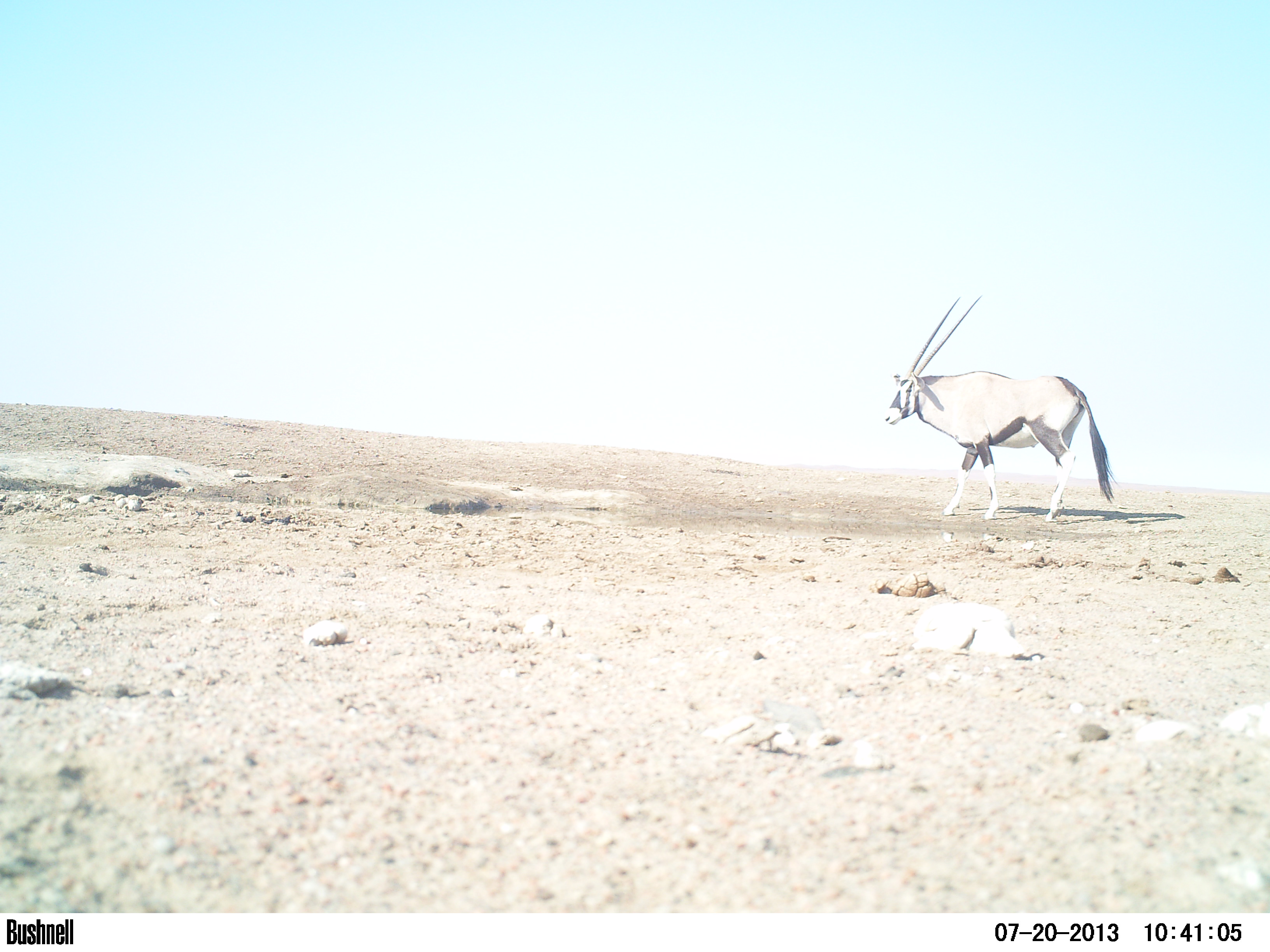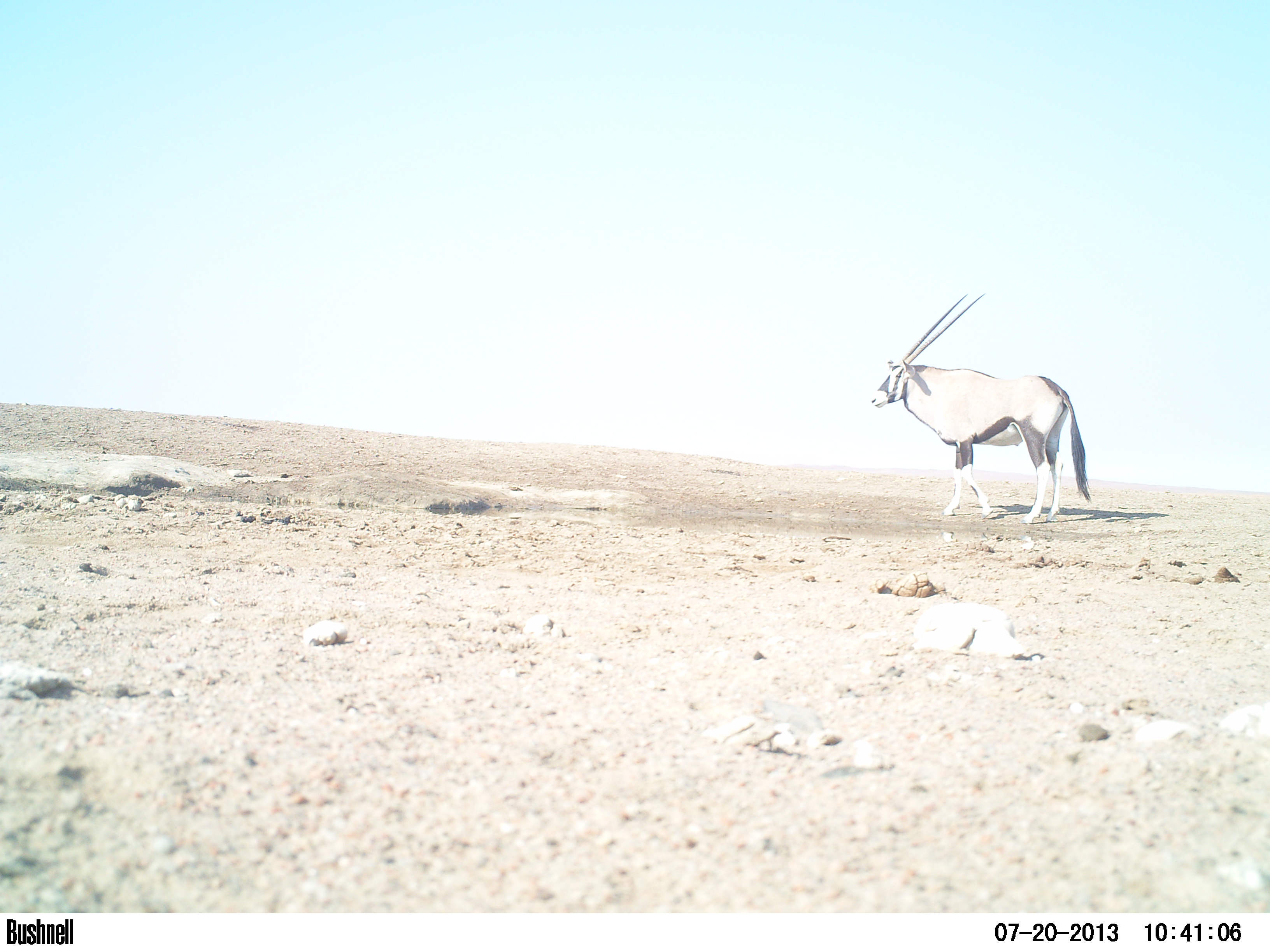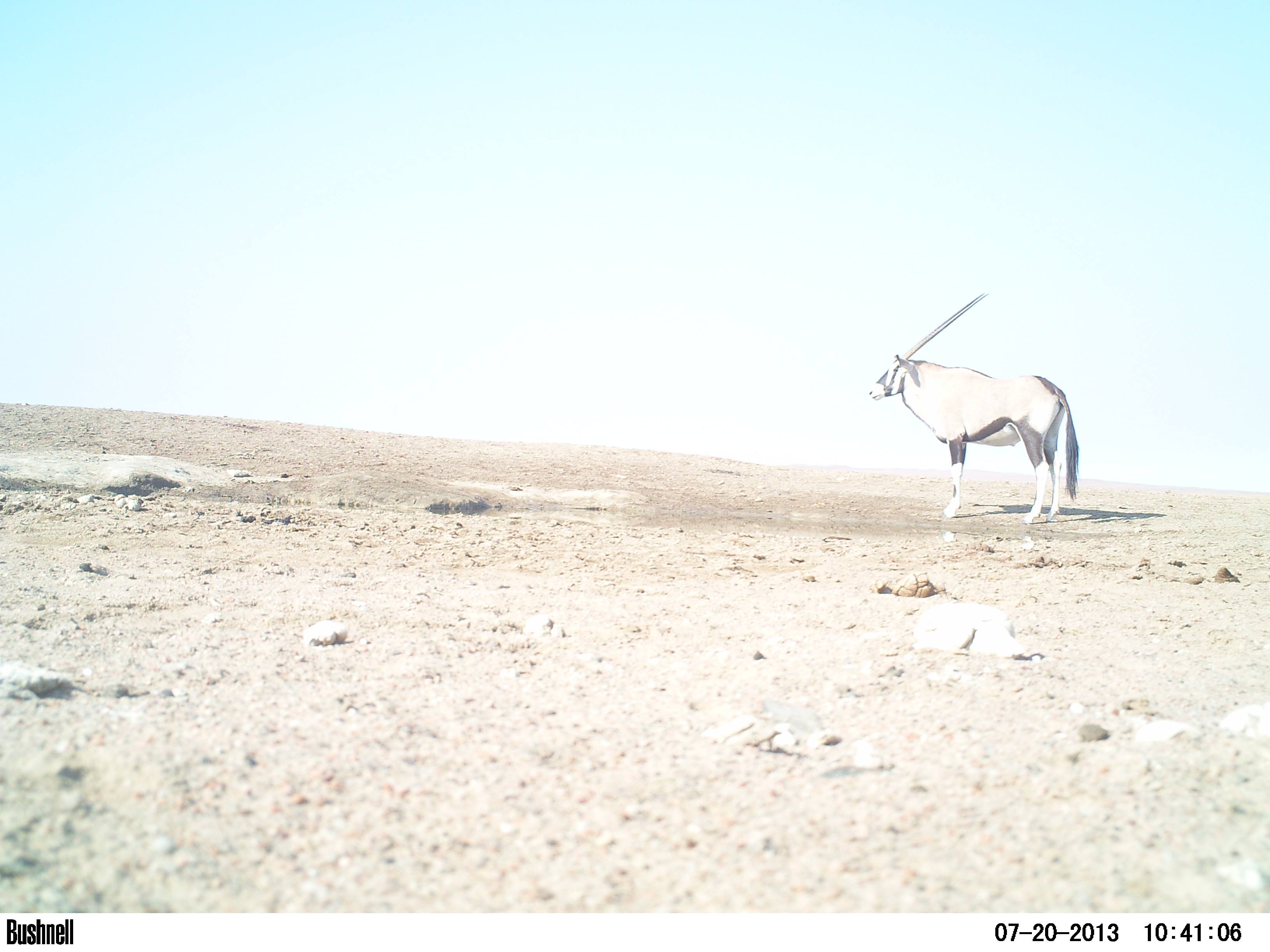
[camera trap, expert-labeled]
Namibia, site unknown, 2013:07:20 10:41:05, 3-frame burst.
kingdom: Animalia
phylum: Chordata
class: Mammalia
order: Artiodactyla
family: Bovidae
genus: Oryx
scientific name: Oryx gazella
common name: gemsbok